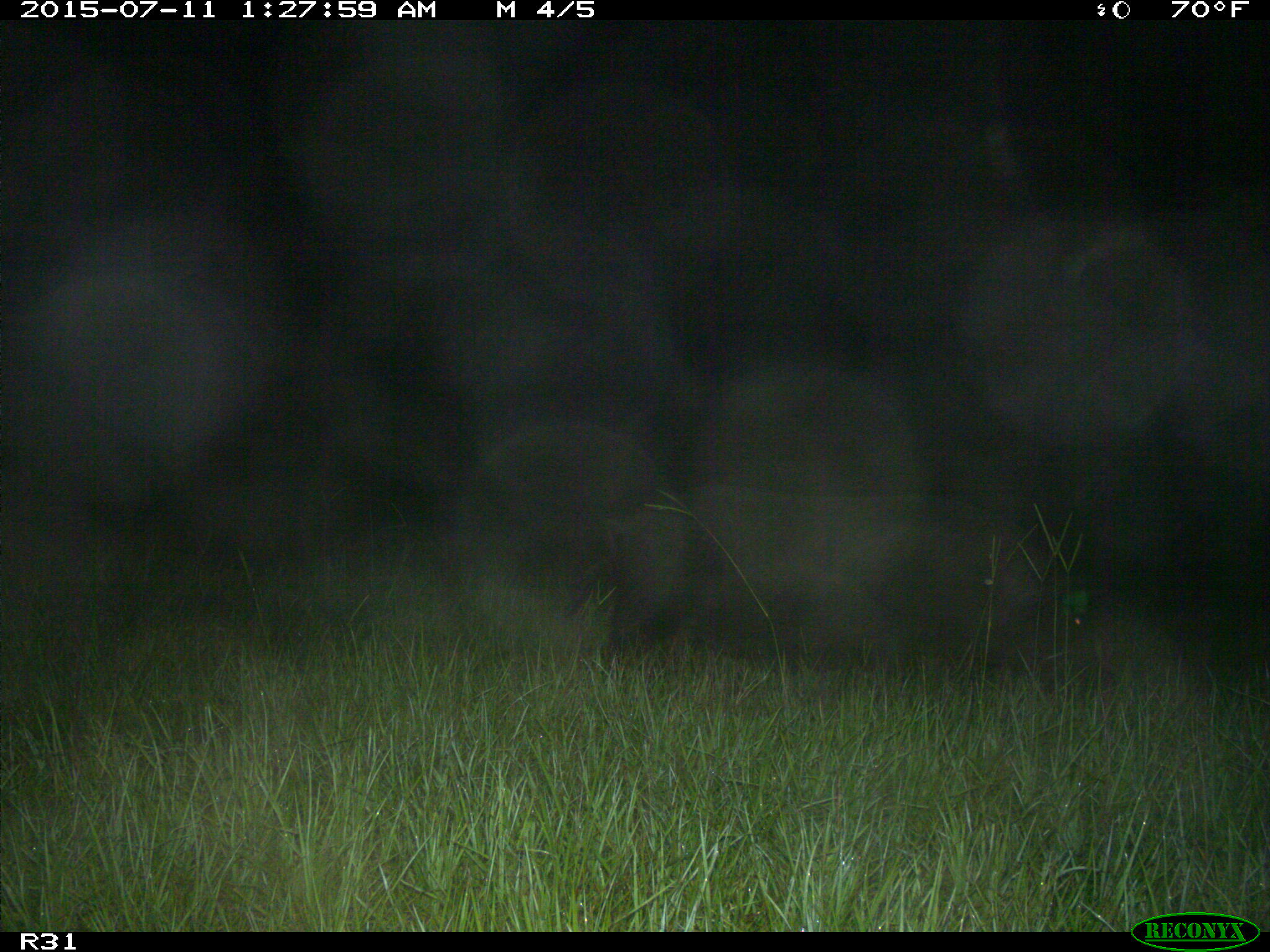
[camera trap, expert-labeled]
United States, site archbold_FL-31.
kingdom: Animalia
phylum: Chordata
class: Mammalia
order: Artiodactyla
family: Suidae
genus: Sus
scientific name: Sus scrofa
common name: wild boar